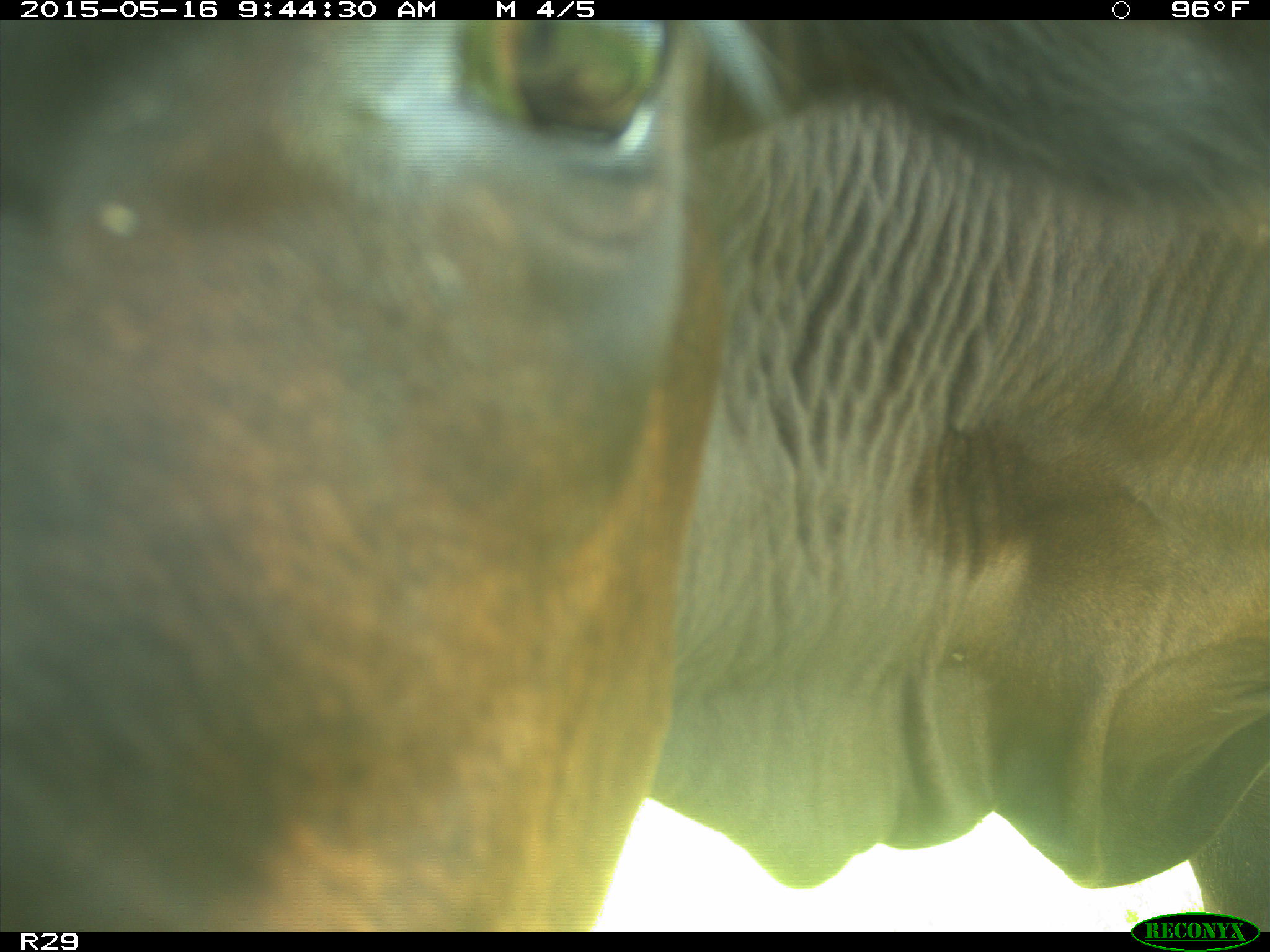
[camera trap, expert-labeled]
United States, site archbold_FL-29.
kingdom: Animalia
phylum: Chordata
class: Mammalia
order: Artiodactyla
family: Bovidae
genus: Bos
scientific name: Bos taurus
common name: domestic cow